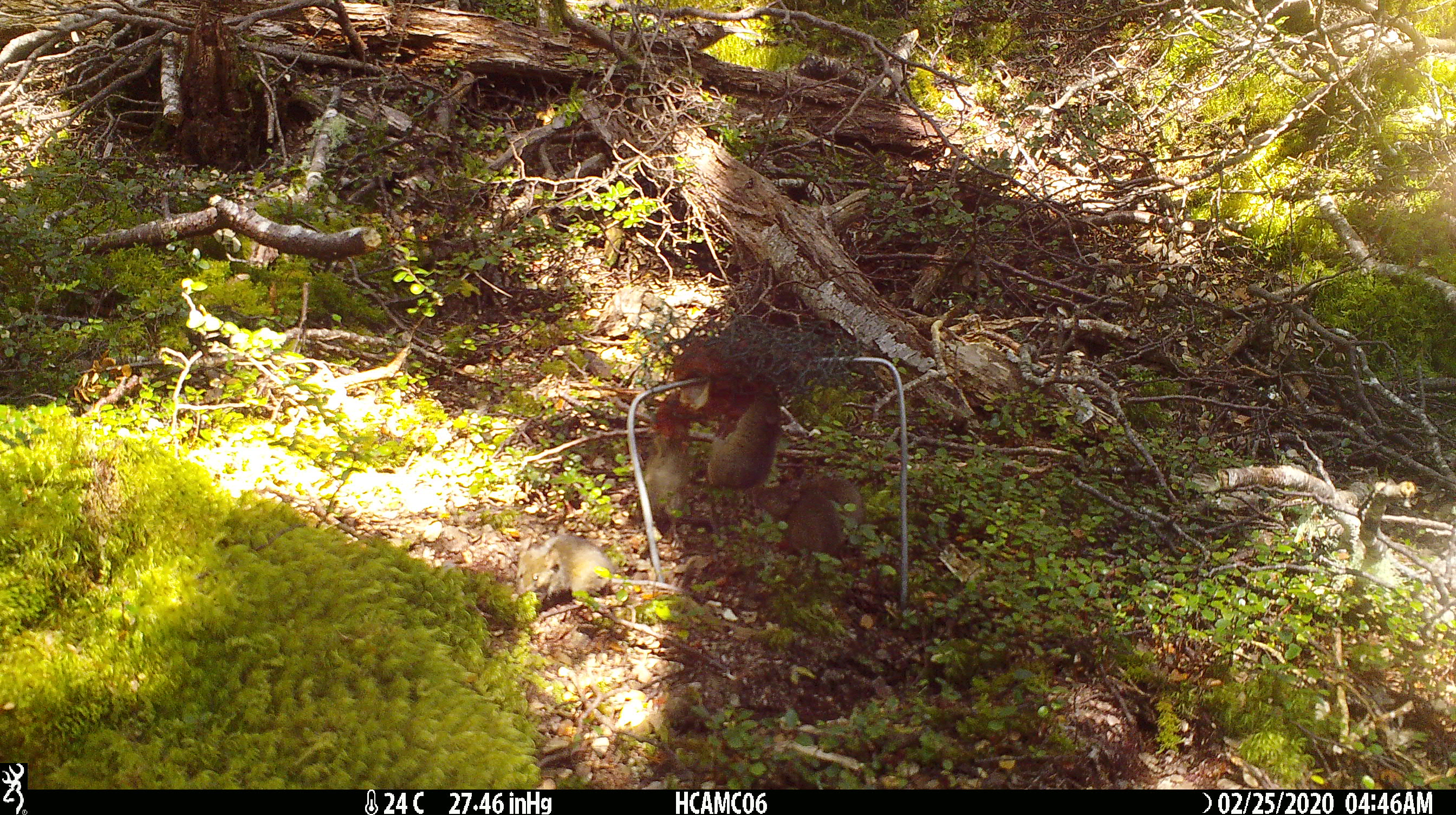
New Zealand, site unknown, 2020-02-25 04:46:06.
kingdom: Animalia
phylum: Chordata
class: Mammalia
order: Rodentia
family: Muridae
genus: Mus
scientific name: Mus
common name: mouse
Mouse (Mus).